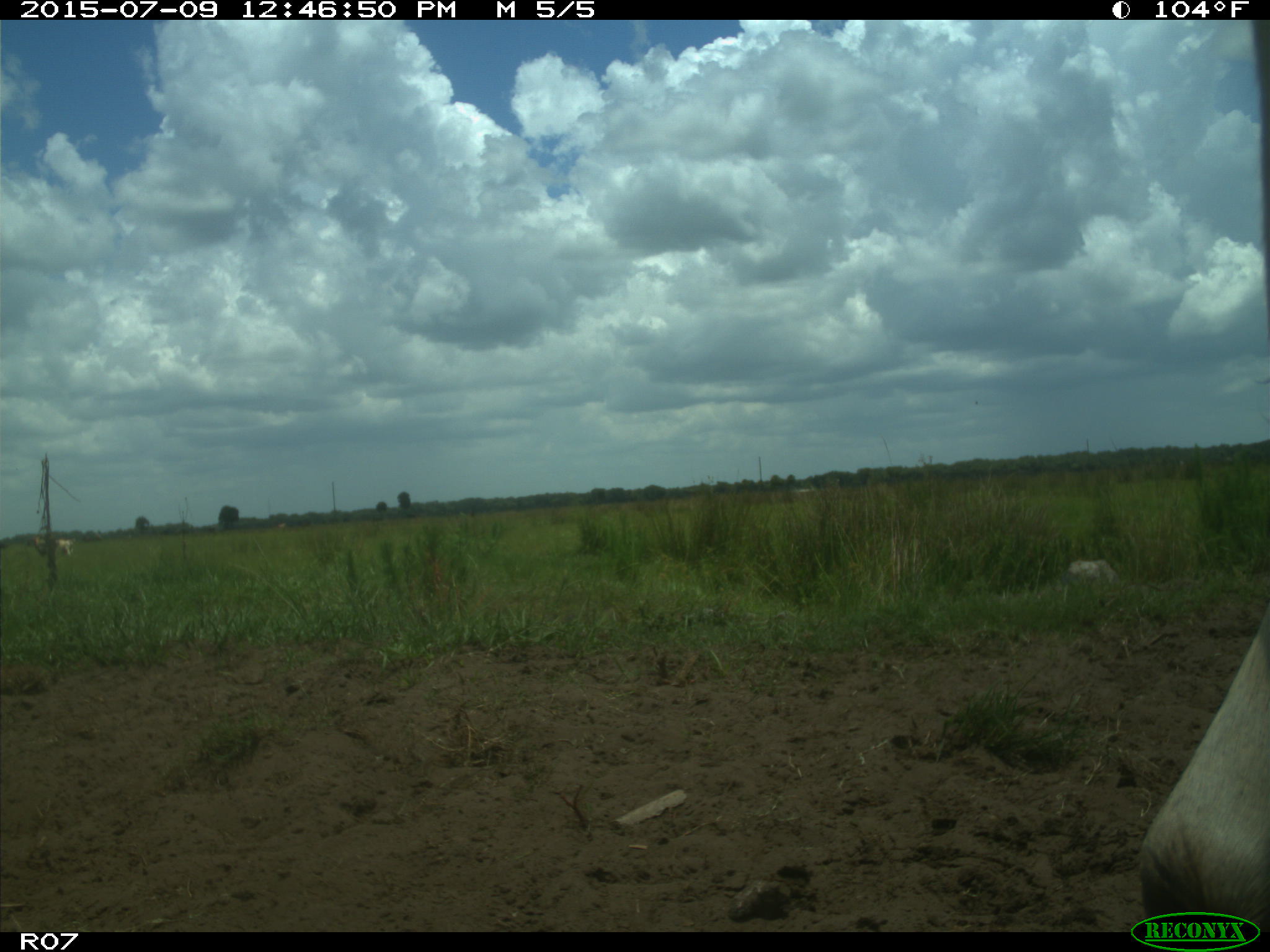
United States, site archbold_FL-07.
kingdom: Animalia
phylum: Chordata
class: Mammalia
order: Artiodactyla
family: Bovidae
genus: Bos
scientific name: Bos taurus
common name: domestic cow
Bos taurus (domestic cow).